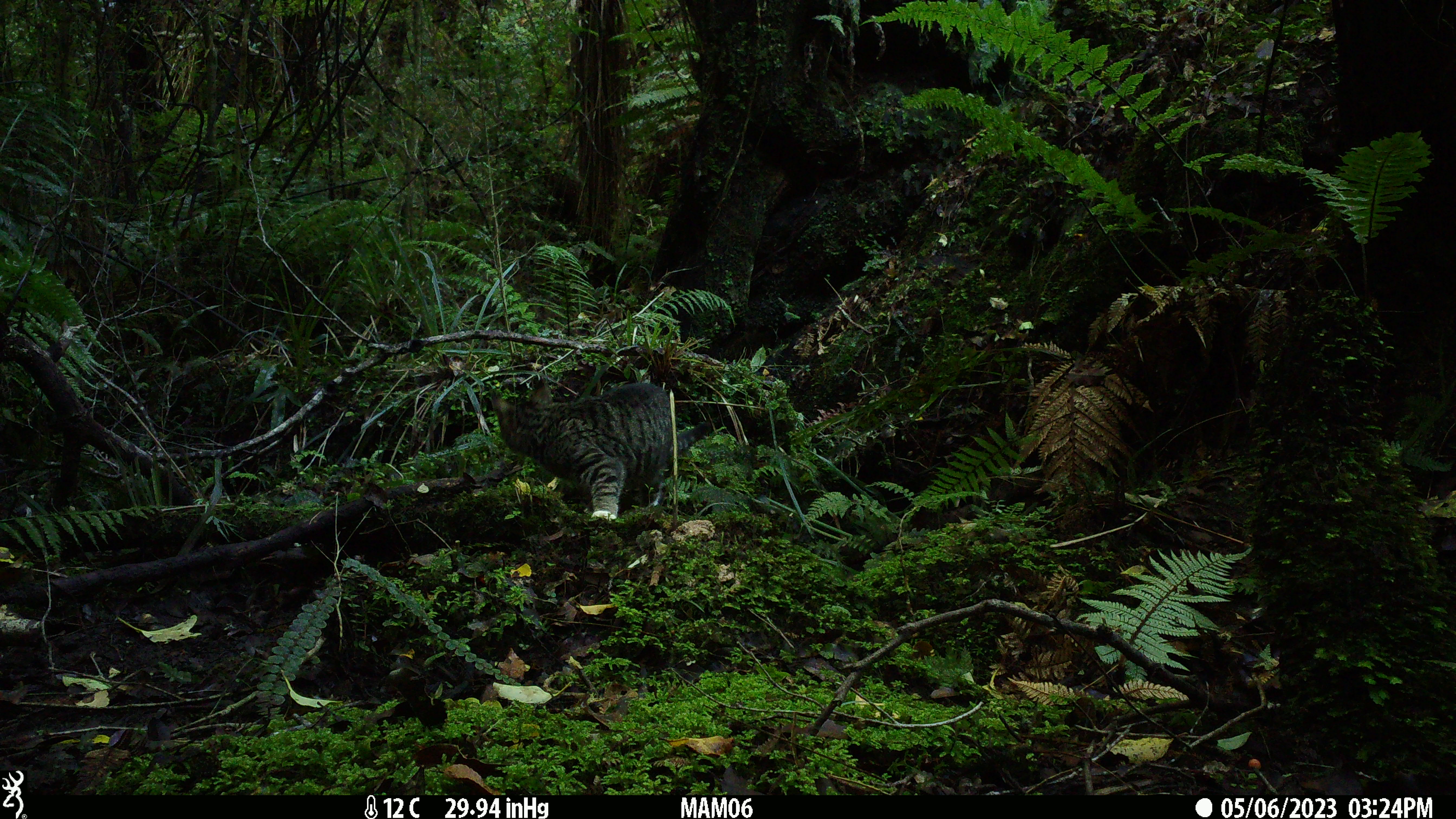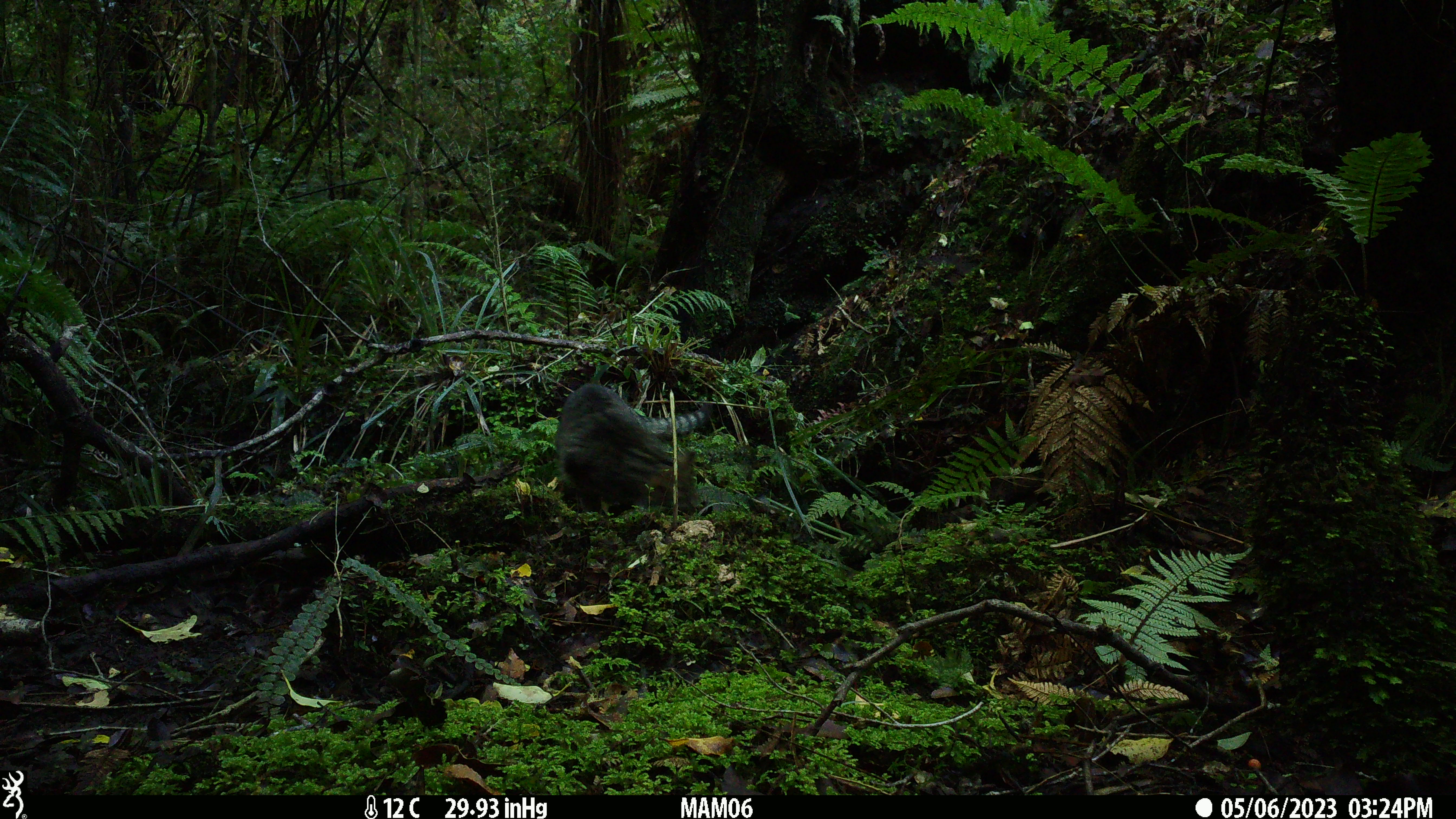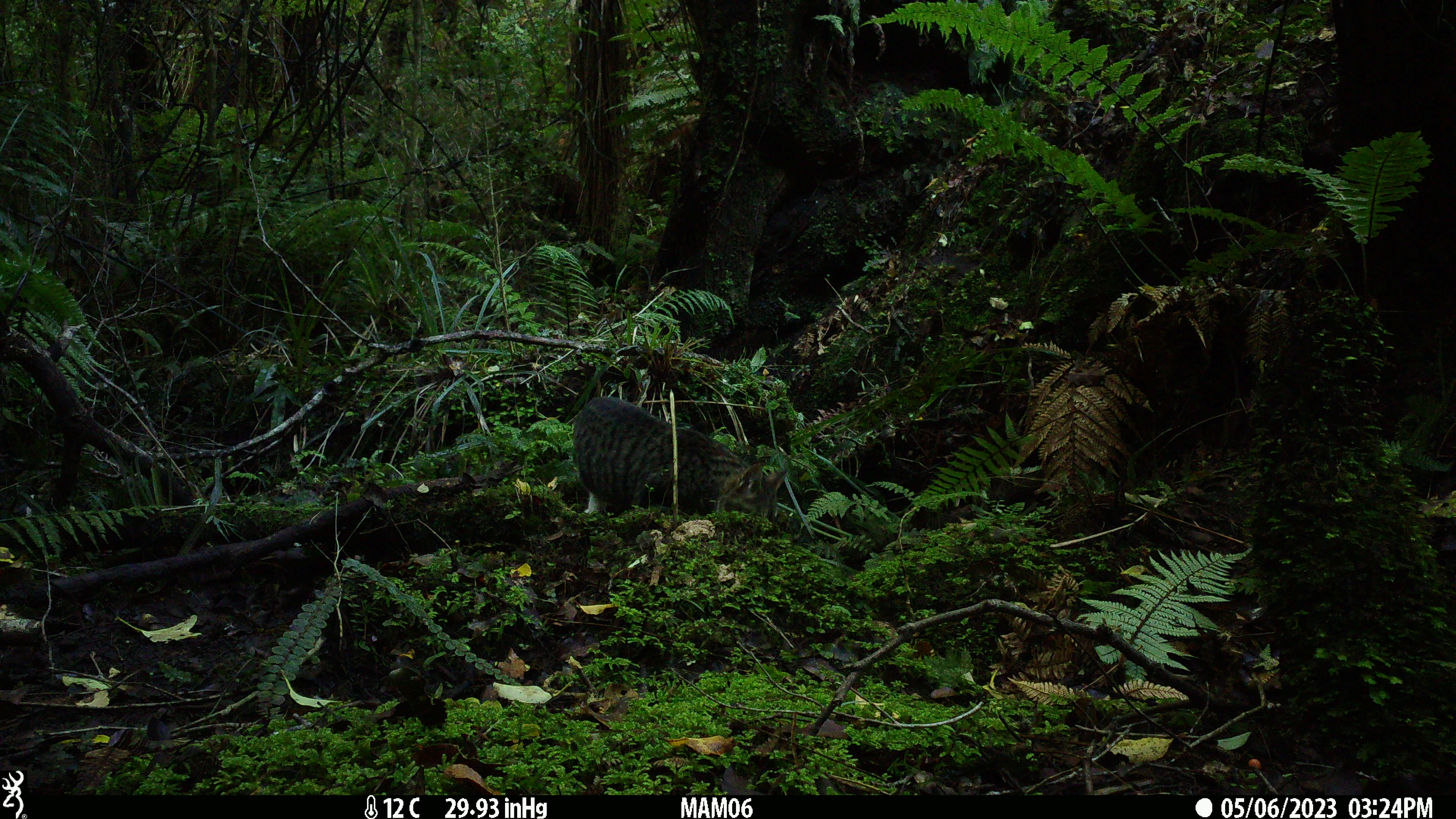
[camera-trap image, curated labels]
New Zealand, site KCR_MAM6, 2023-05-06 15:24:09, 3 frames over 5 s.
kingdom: Animalia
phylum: Chordata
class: Mammalia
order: Carnivora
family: Felidae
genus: Felis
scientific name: Felis catus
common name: domestic cat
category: cat